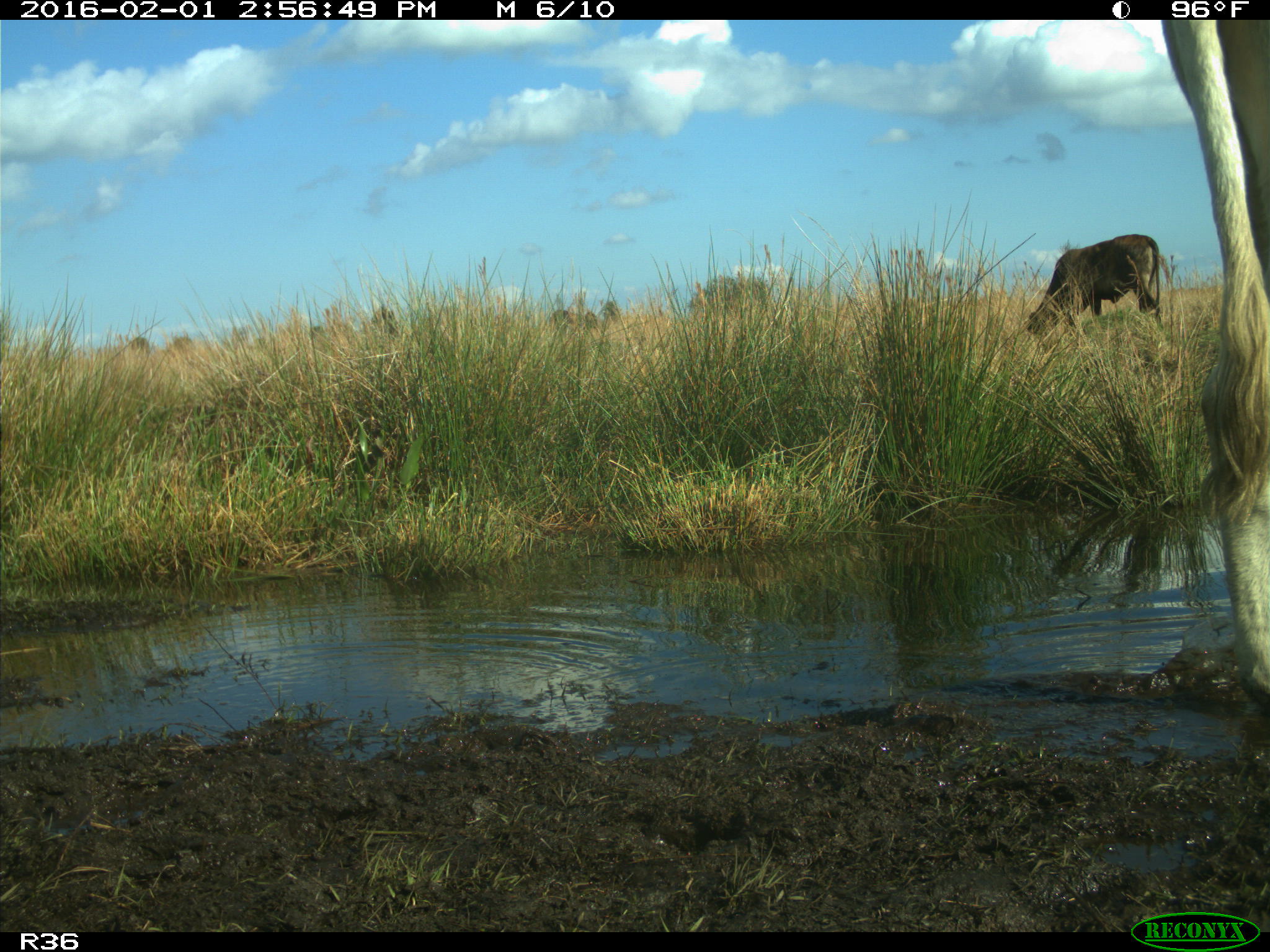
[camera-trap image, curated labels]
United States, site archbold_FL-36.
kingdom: Animalia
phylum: Chordata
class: Mammalia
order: Artiodactyla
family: Bovidae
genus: Bos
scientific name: Bos taurus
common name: domestic cow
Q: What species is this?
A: Bos taurus (domestic cow).